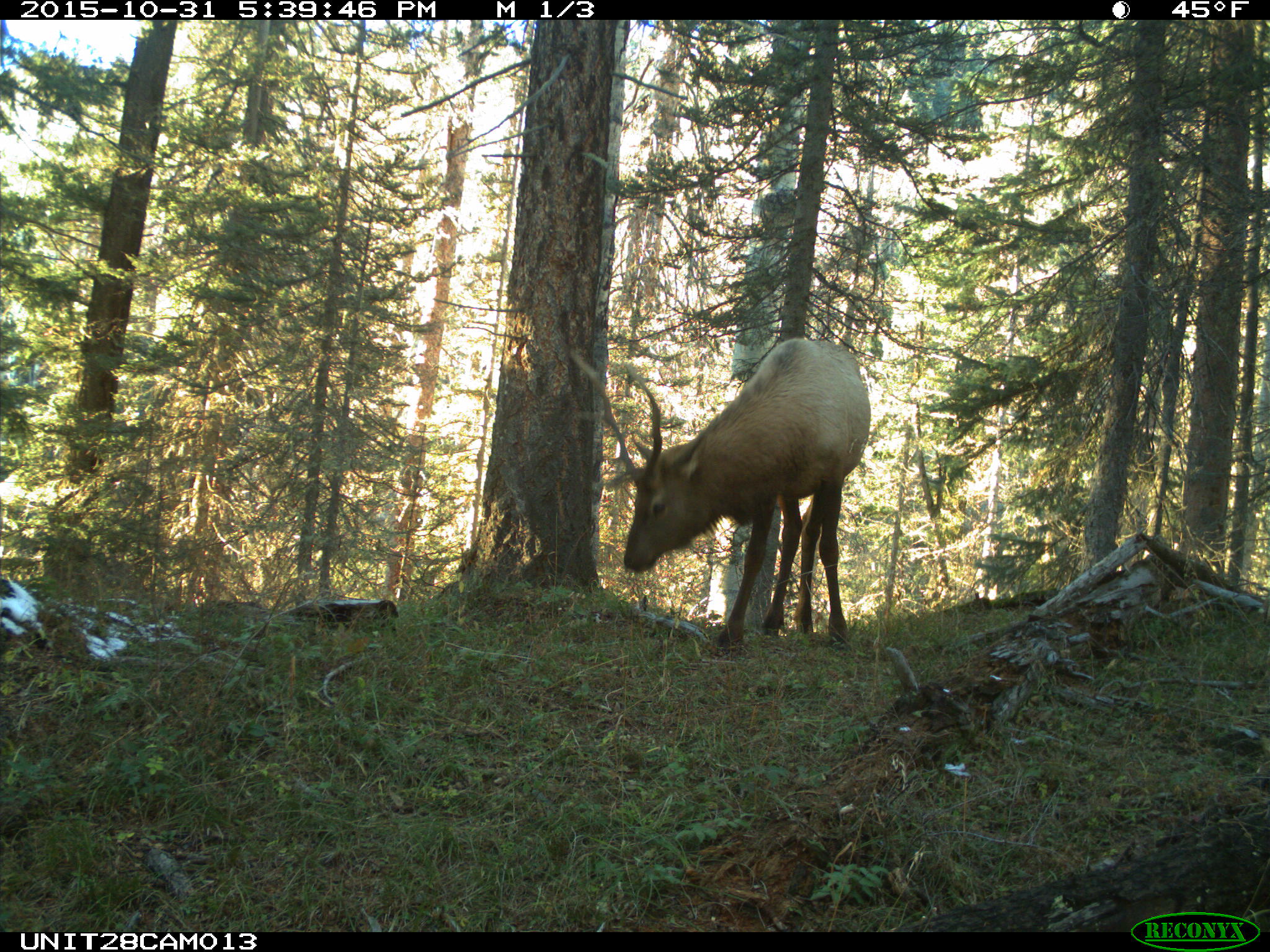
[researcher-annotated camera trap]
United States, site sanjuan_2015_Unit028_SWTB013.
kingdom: Animalia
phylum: Chordata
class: Mammalia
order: Artiodactyla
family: Cervidae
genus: Cervus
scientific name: Cervus elaphus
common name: red deer